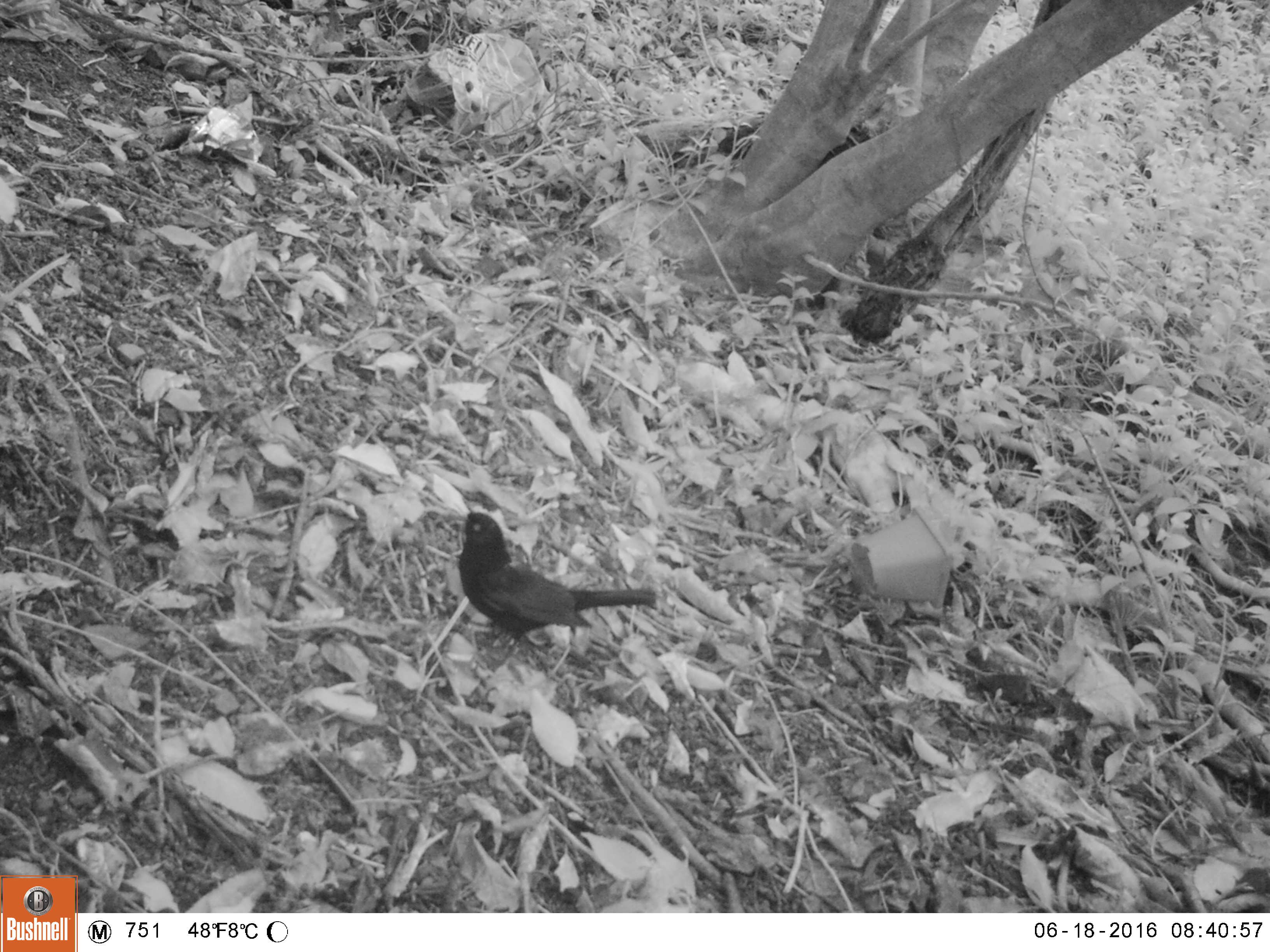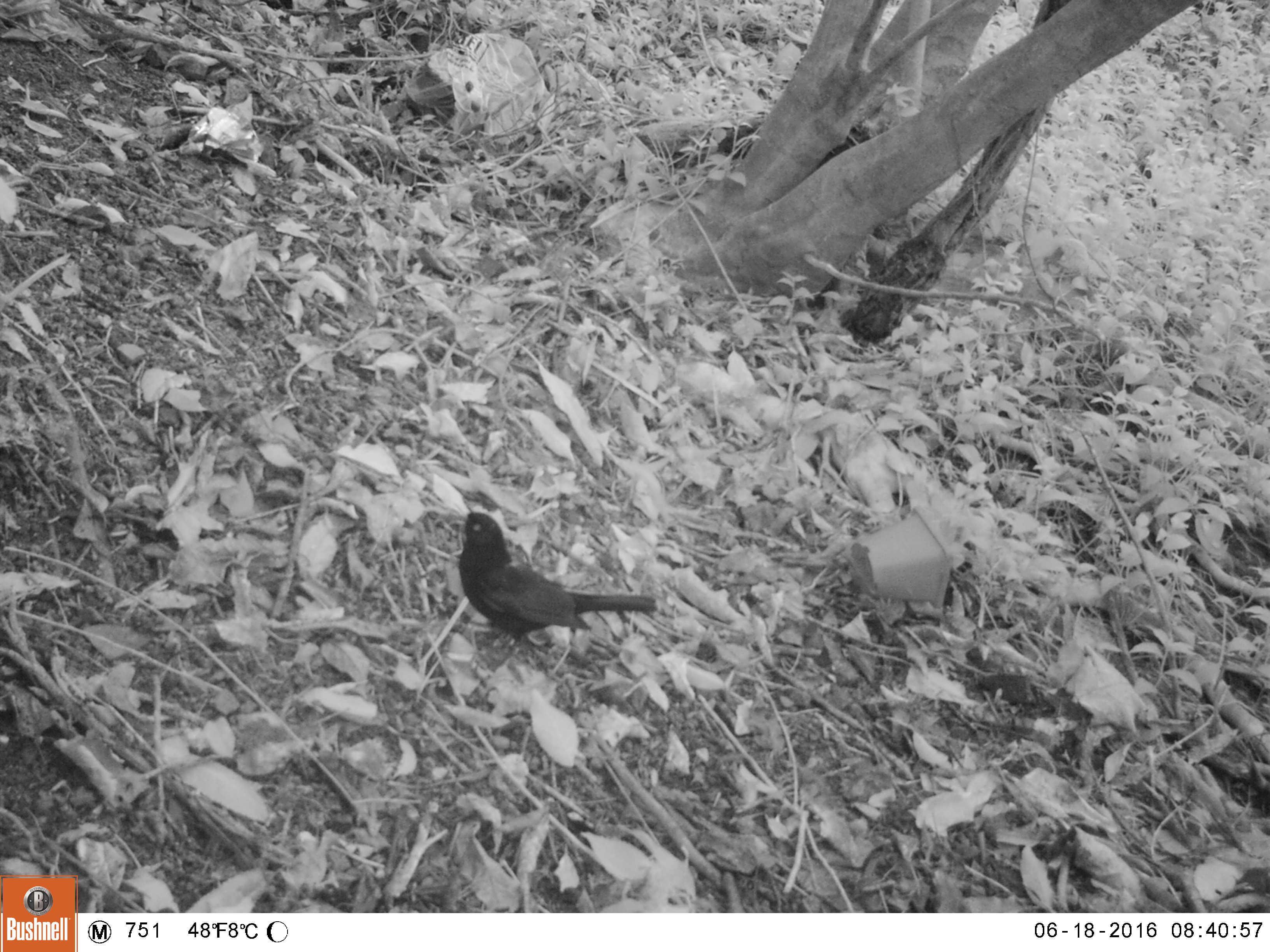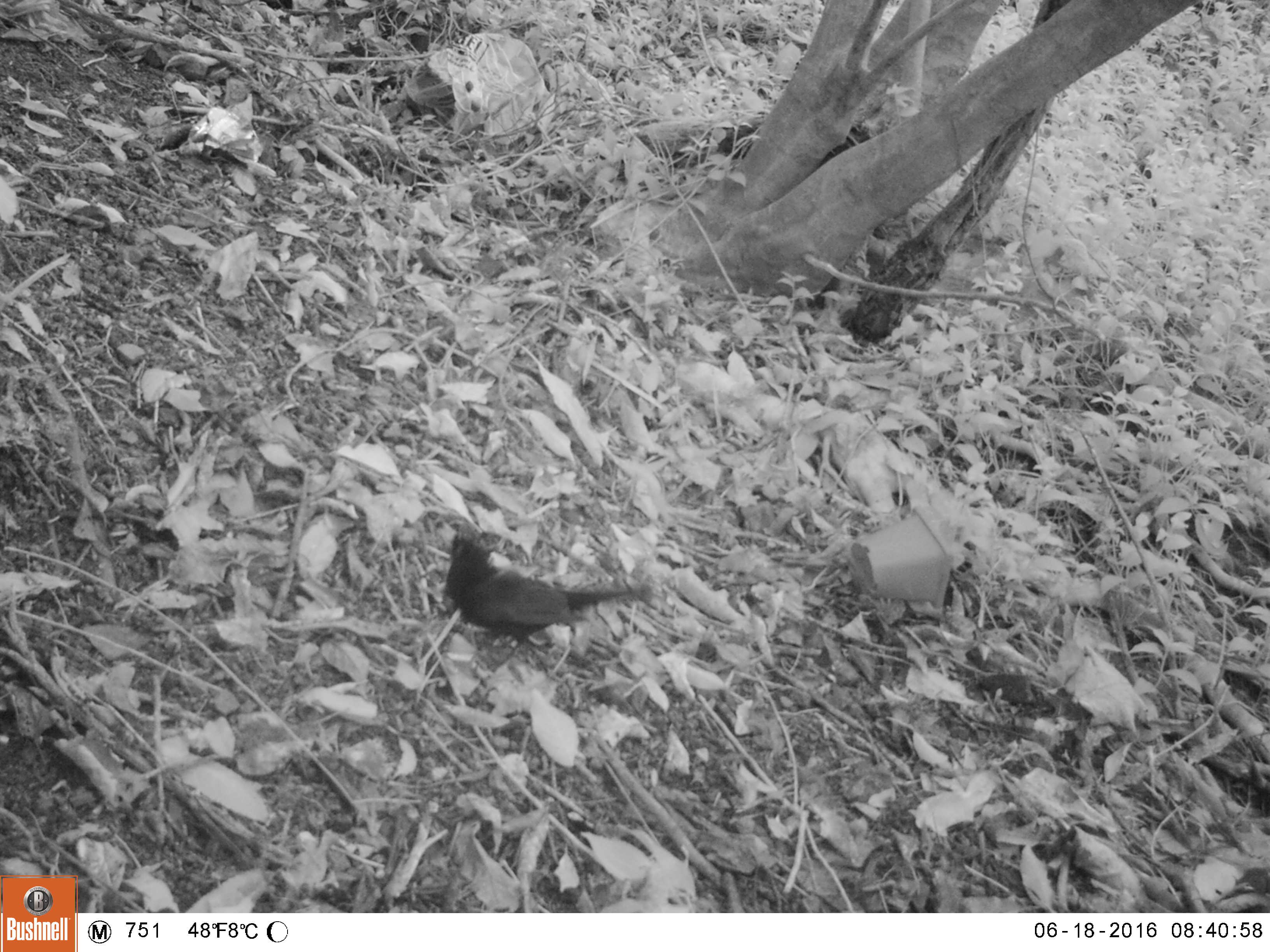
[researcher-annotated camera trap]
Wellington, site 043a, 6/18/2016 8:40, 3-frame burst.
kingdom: Animalia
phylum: Chordata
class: Aves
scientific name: Aves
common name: bird